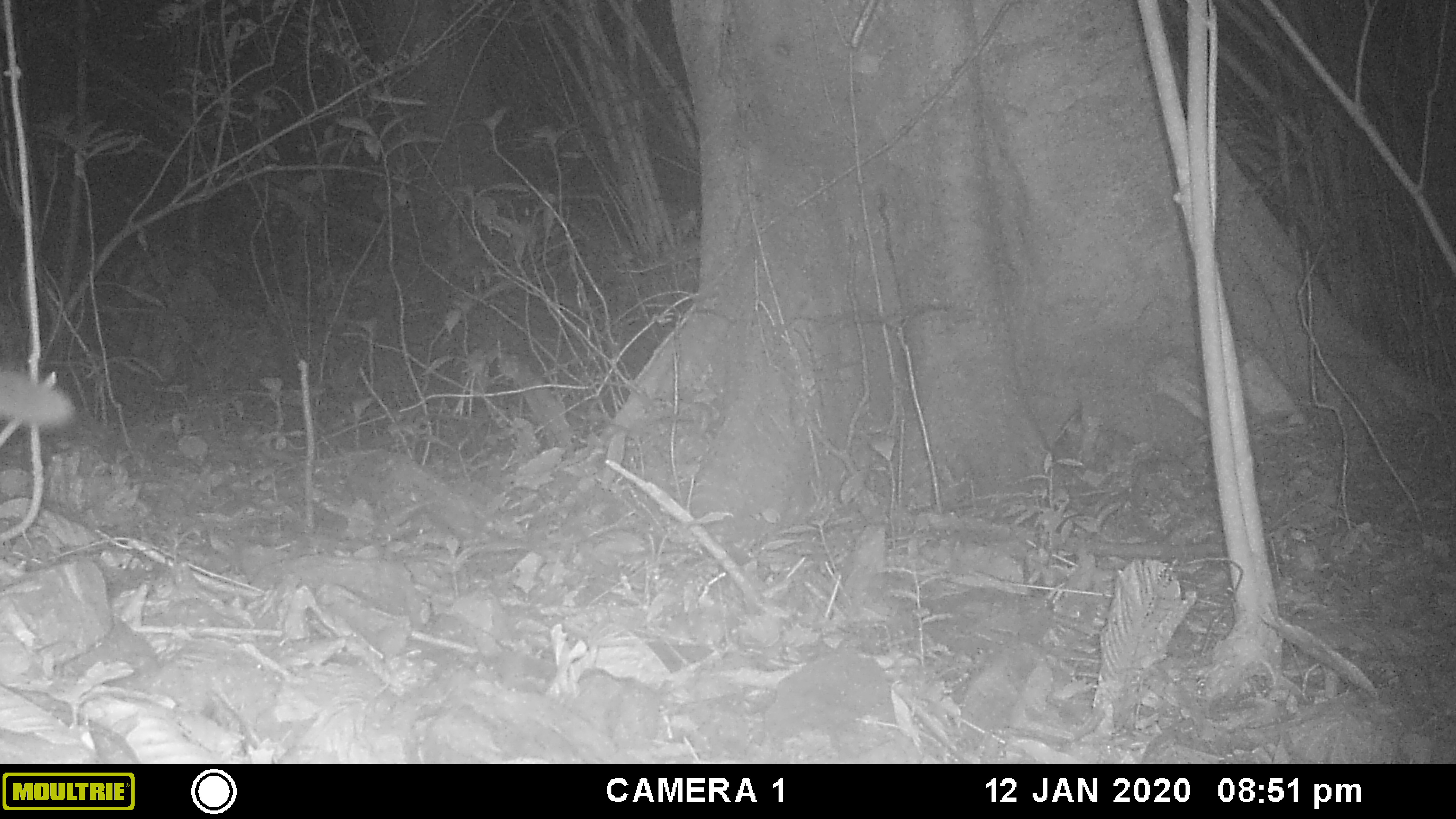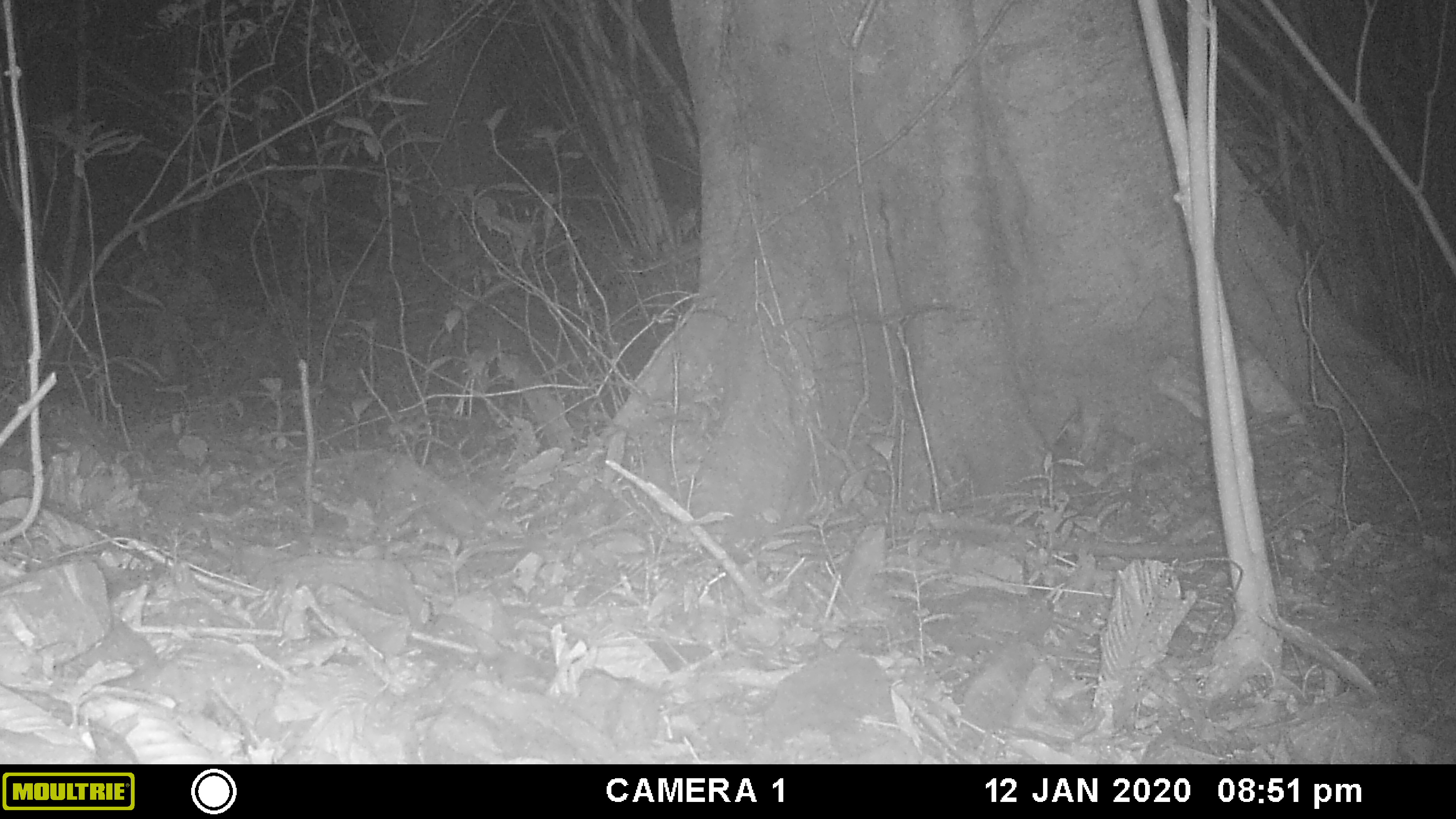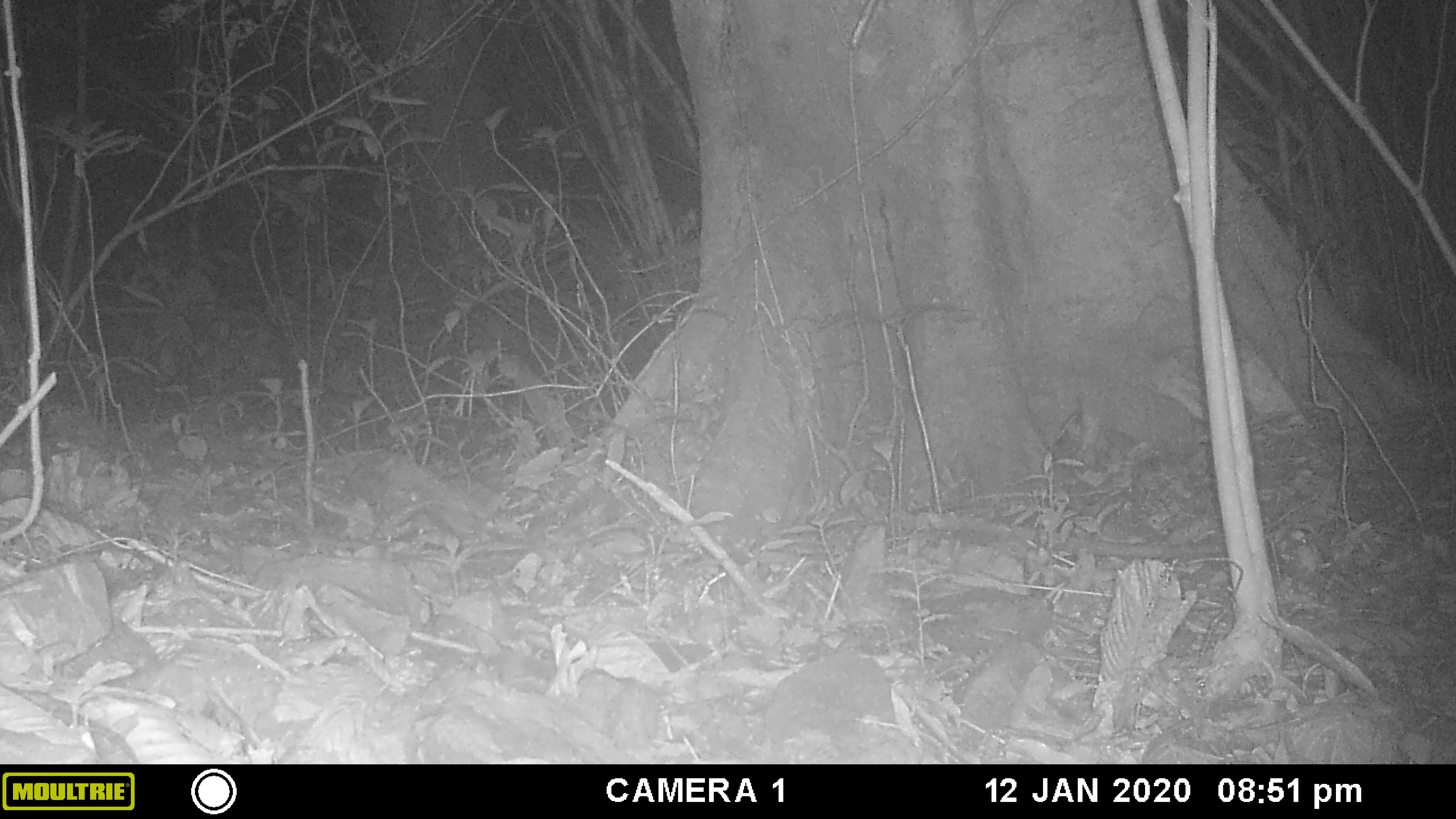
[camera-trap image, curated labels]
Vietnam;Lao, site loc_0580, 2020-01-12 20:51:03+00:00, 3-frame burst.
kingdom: Animalia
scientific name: Animalia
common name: animal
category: unidentified animal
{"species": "unidentified animal (animal) (Animalia)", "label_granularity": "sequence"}